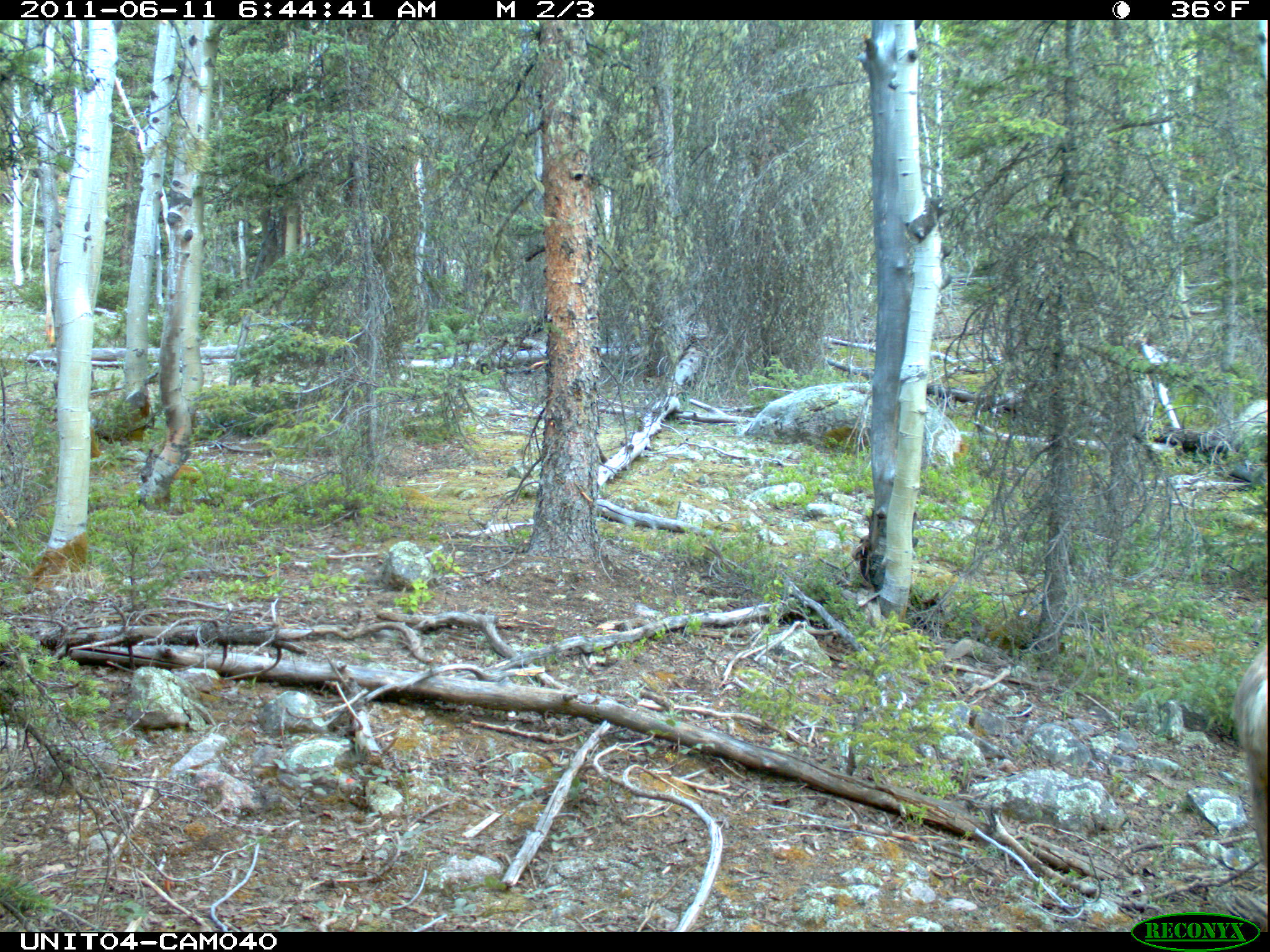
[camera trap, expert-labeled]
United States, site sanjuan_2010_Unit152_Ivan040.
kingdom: Animalia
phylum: Chordata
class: Mammalia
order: Artiodactyla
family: Cervidae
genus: Odocoileus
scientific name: Odocoileus hemionus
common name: mule deer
Odocoileus hemionus (mule deer).